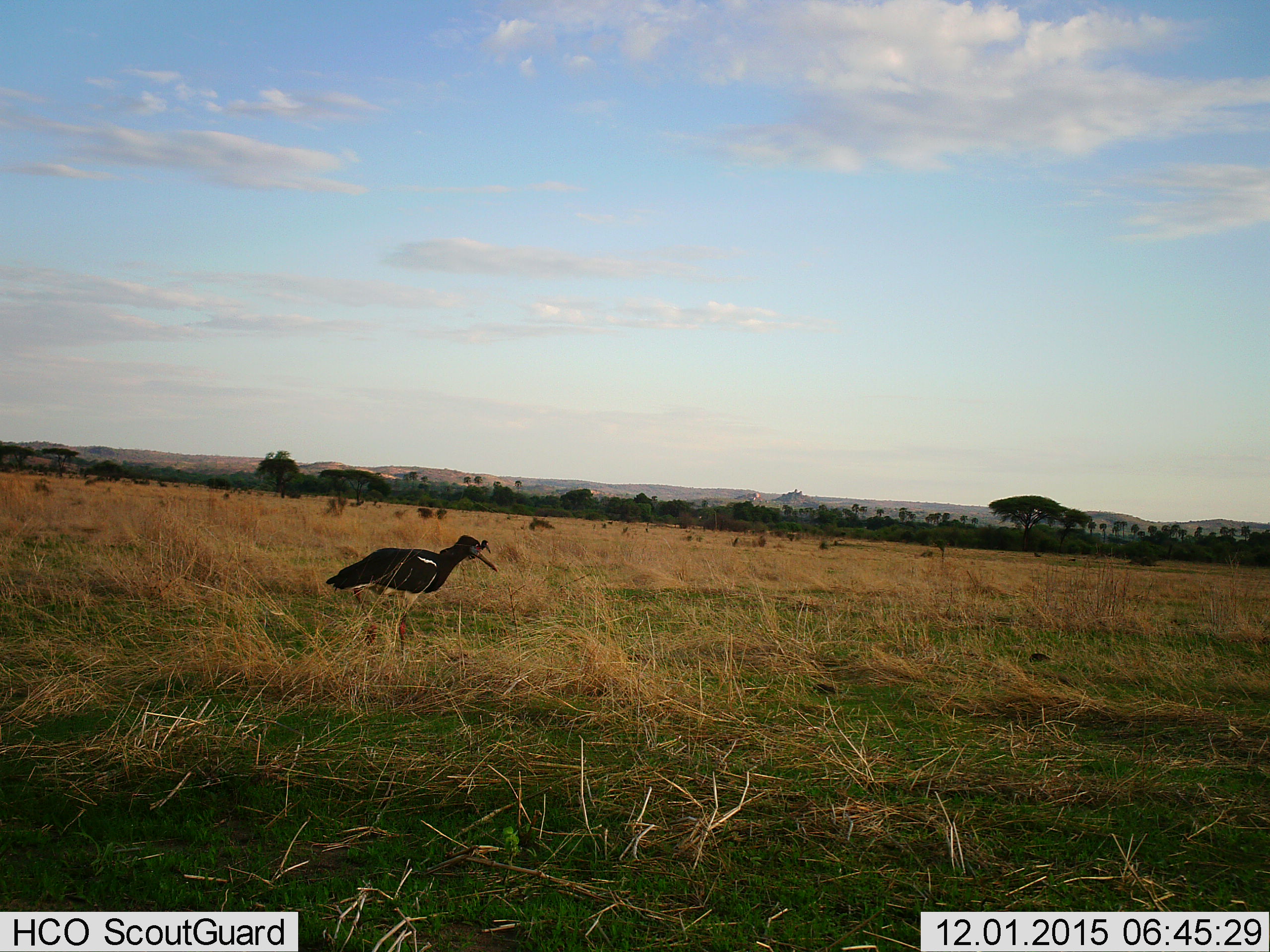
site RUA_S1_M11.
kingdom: Animalia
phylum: Chordata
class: Aves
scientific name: Aves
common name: bird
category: birdother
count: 2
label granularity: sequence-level